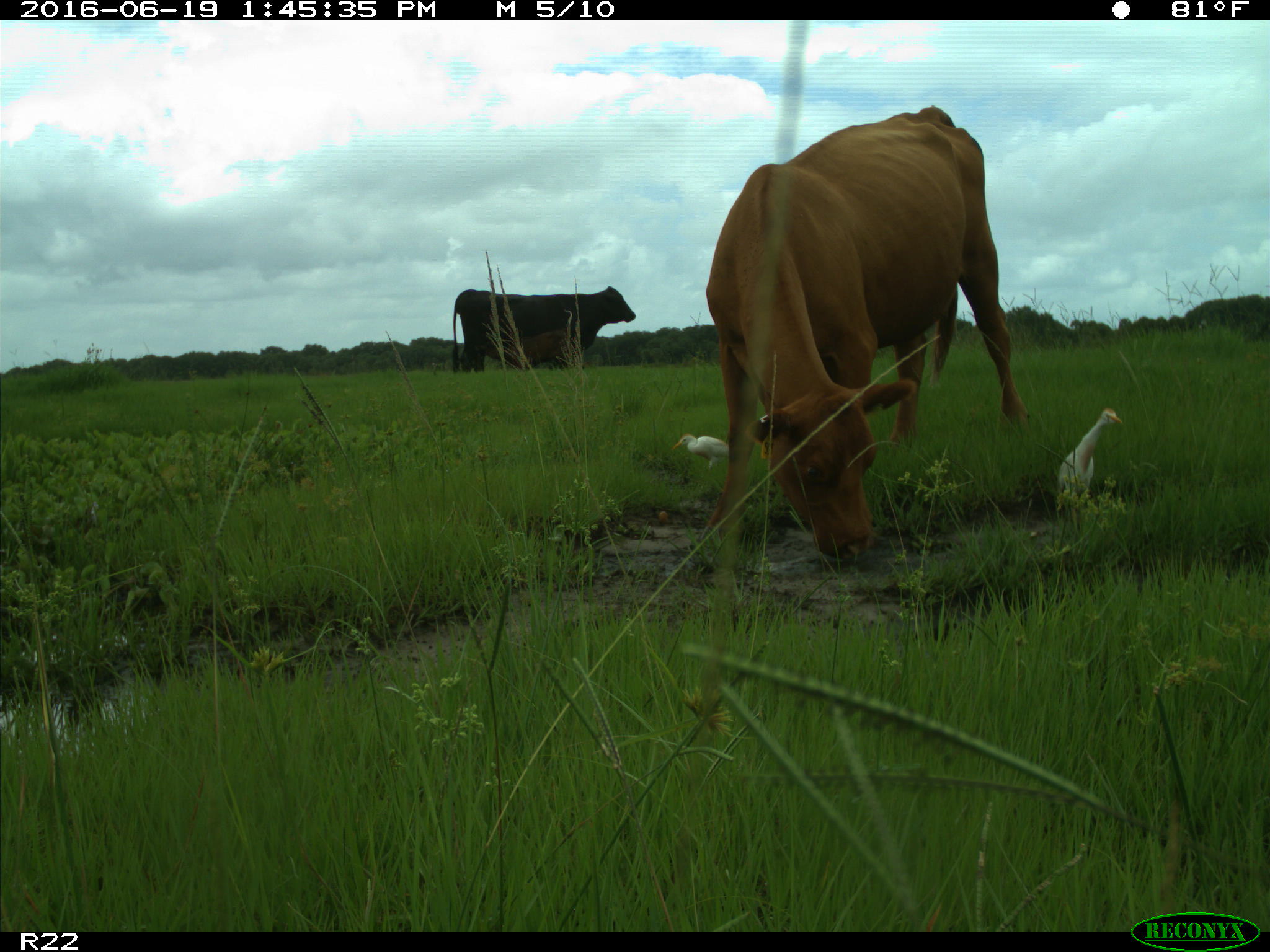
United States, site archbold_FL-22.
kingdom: Animalia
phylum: Chordata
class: Mammalia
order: Artiodactyla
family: Bovidae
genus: Bos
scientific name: Bos taurus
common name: domestic cow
Bos taurus (domestic cow).